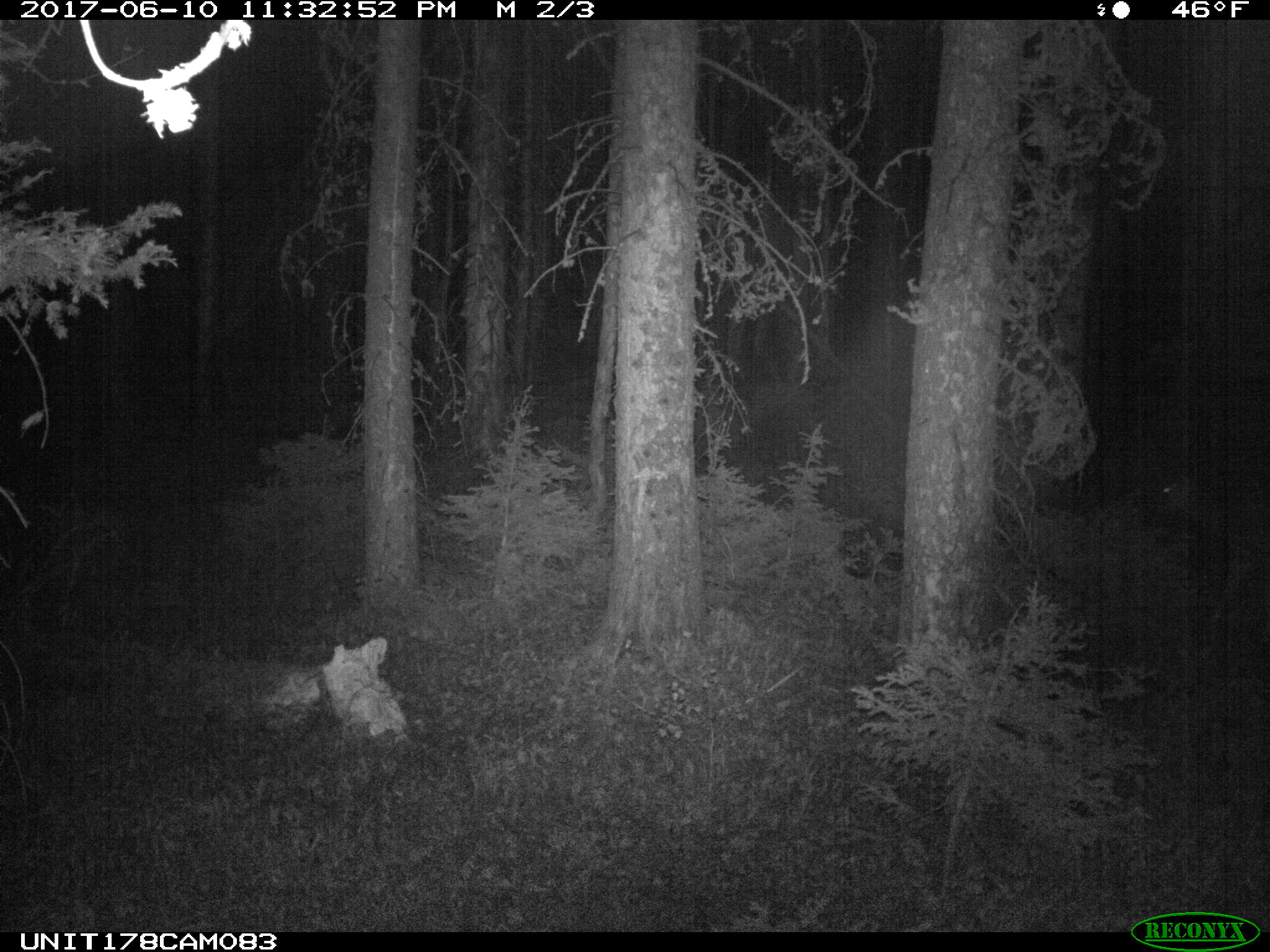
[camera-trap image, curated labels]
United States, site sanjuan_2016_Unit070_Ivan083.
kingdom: Animalia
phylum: Chordata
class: Mammalia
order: Artiodactyla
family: Cervidae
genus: Odocoileus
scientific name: Odocoileus hemionus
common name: mule deer